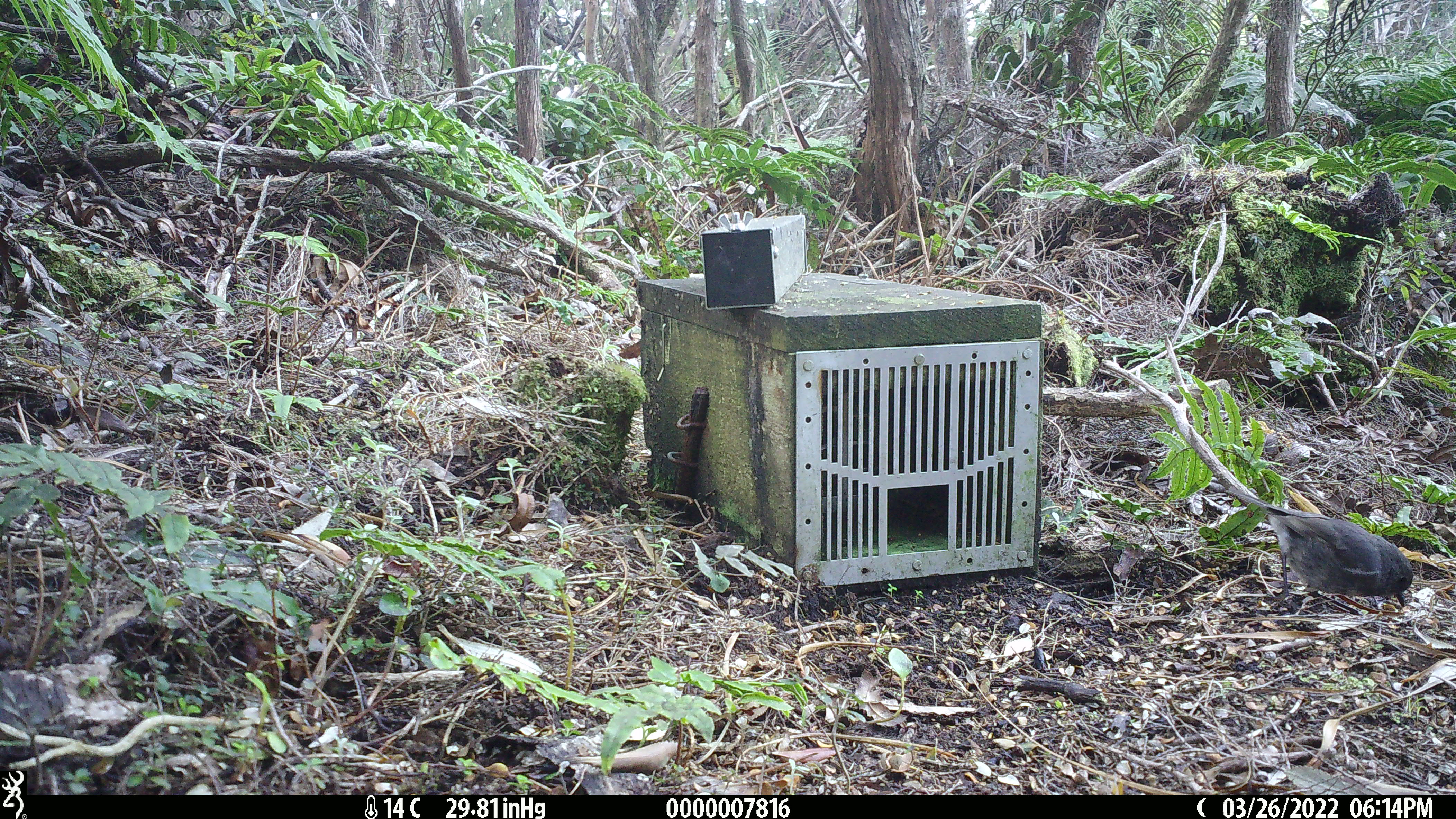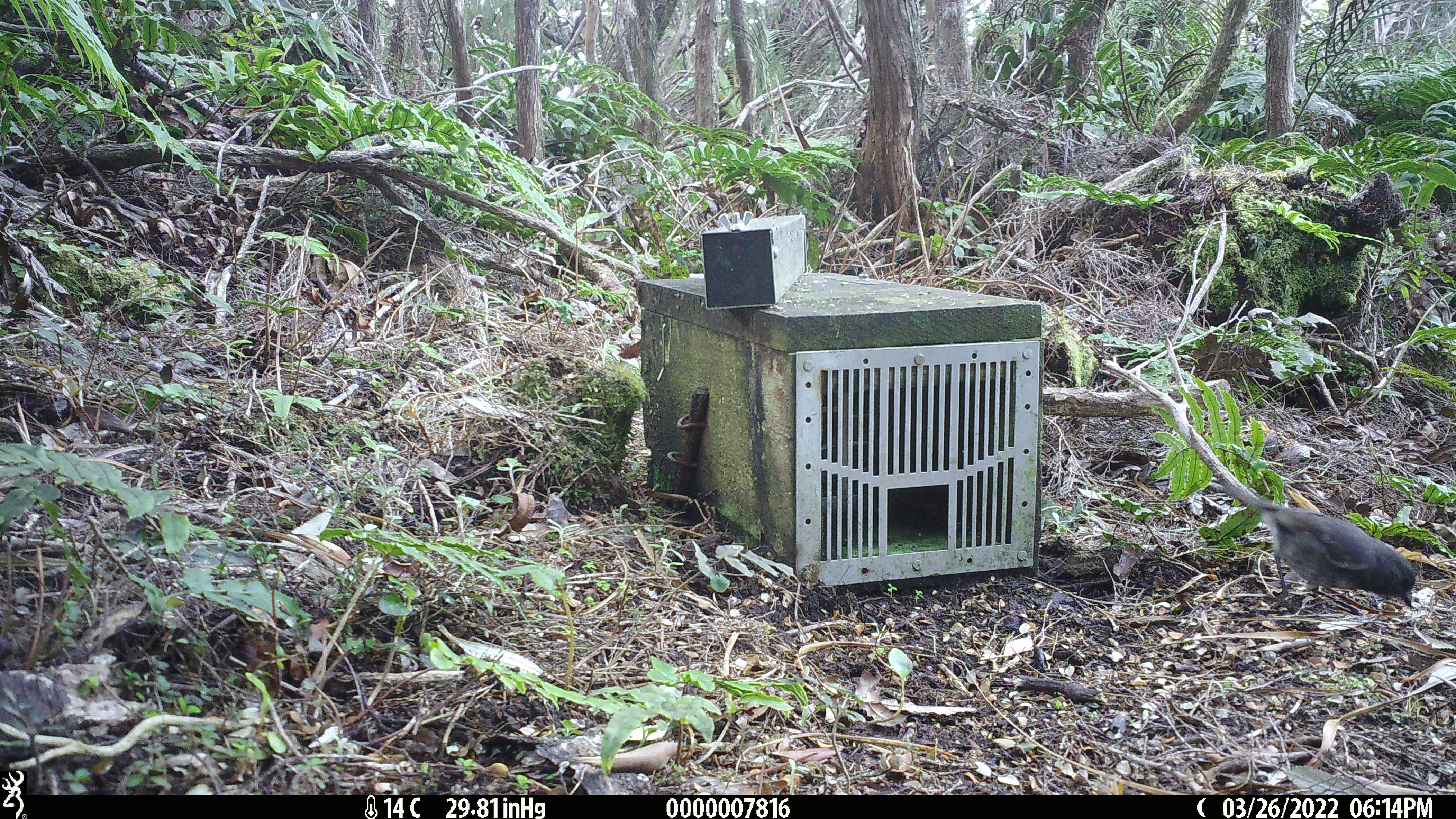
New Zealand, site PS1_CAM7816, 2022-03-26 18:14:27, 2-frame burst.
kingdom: Animalia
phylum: Chordata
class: Aves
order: Passeriformes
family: Petroicidae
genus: Petroica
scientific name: Petroica australis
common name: new zealand robin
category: robin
Robin (new zealand robin) (Petroica australis).